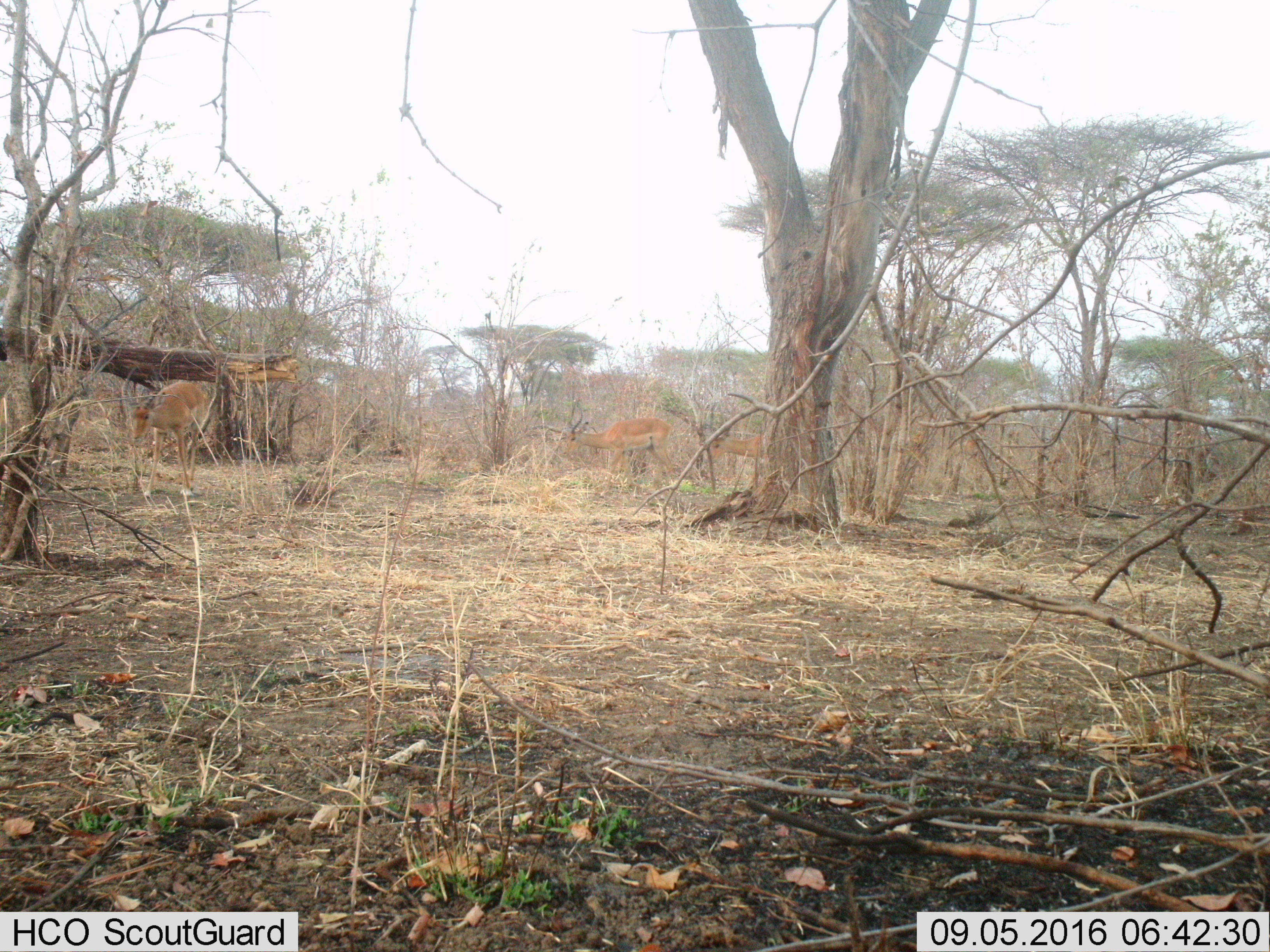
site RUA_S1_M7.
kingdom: Animalia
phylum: Chordata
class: Mammalia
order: Artiodactyla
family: Bovidae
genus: Aepyceros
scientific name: Aepyceros melampus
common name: impala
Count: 3.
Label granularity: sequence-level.